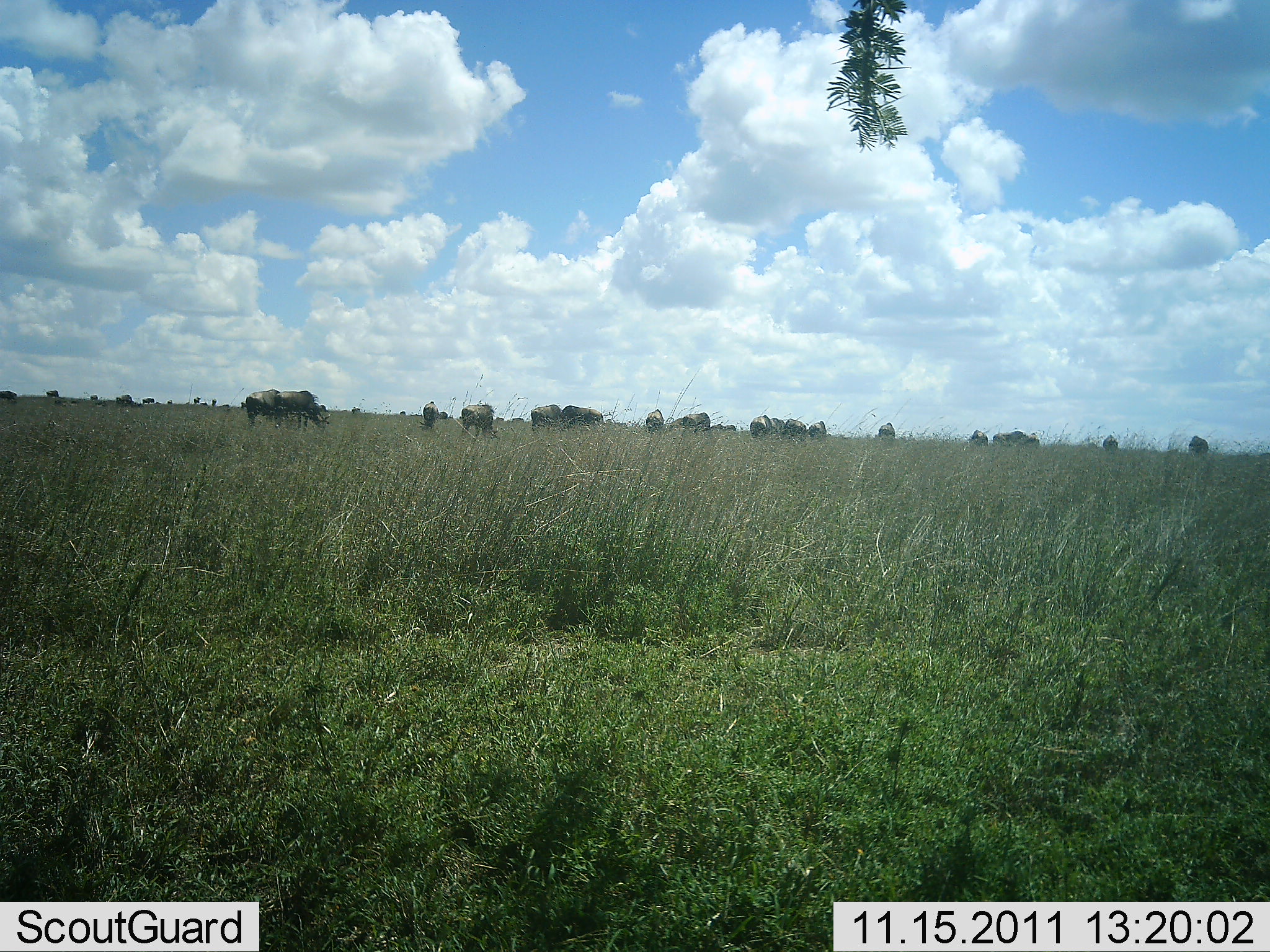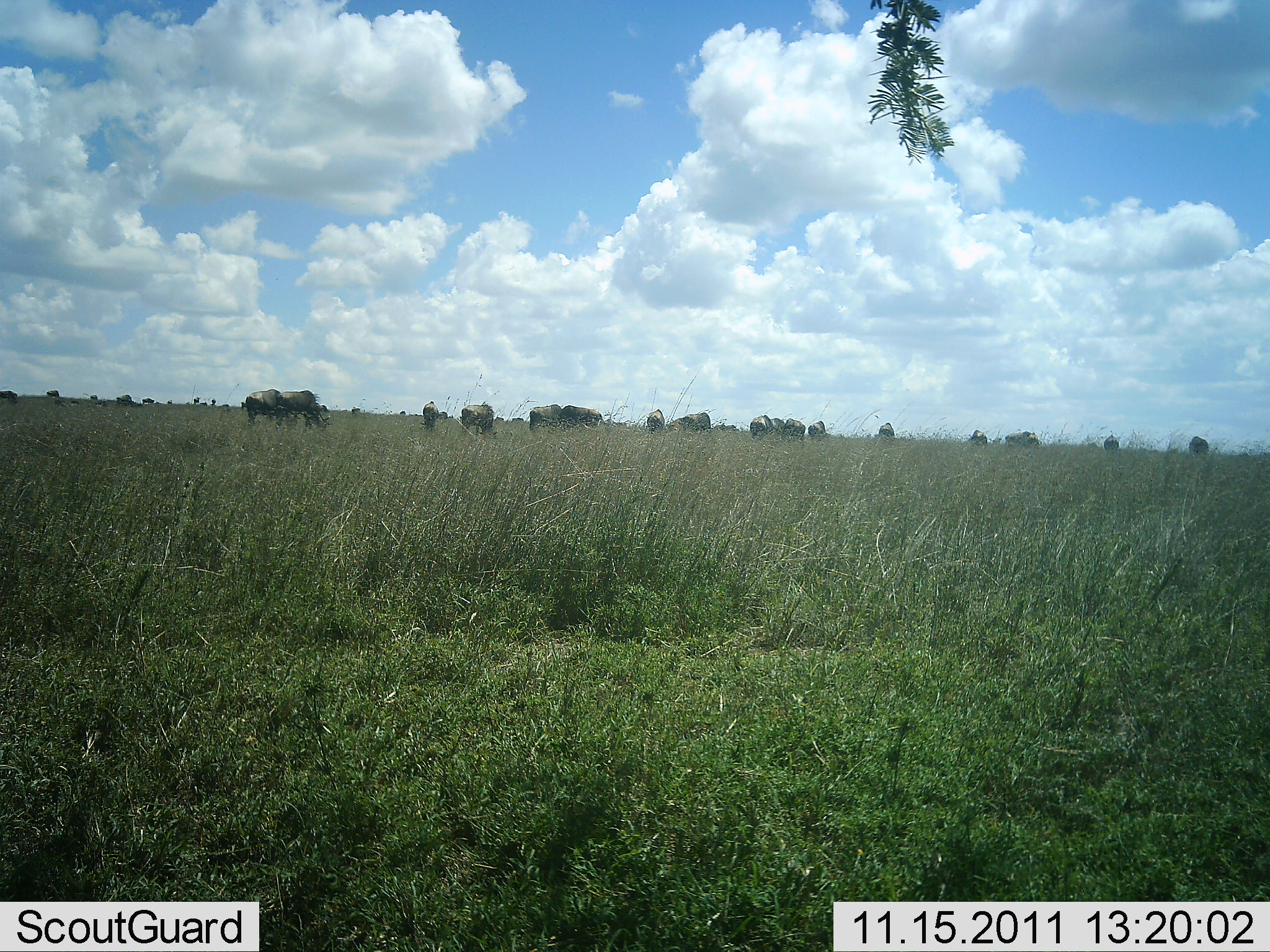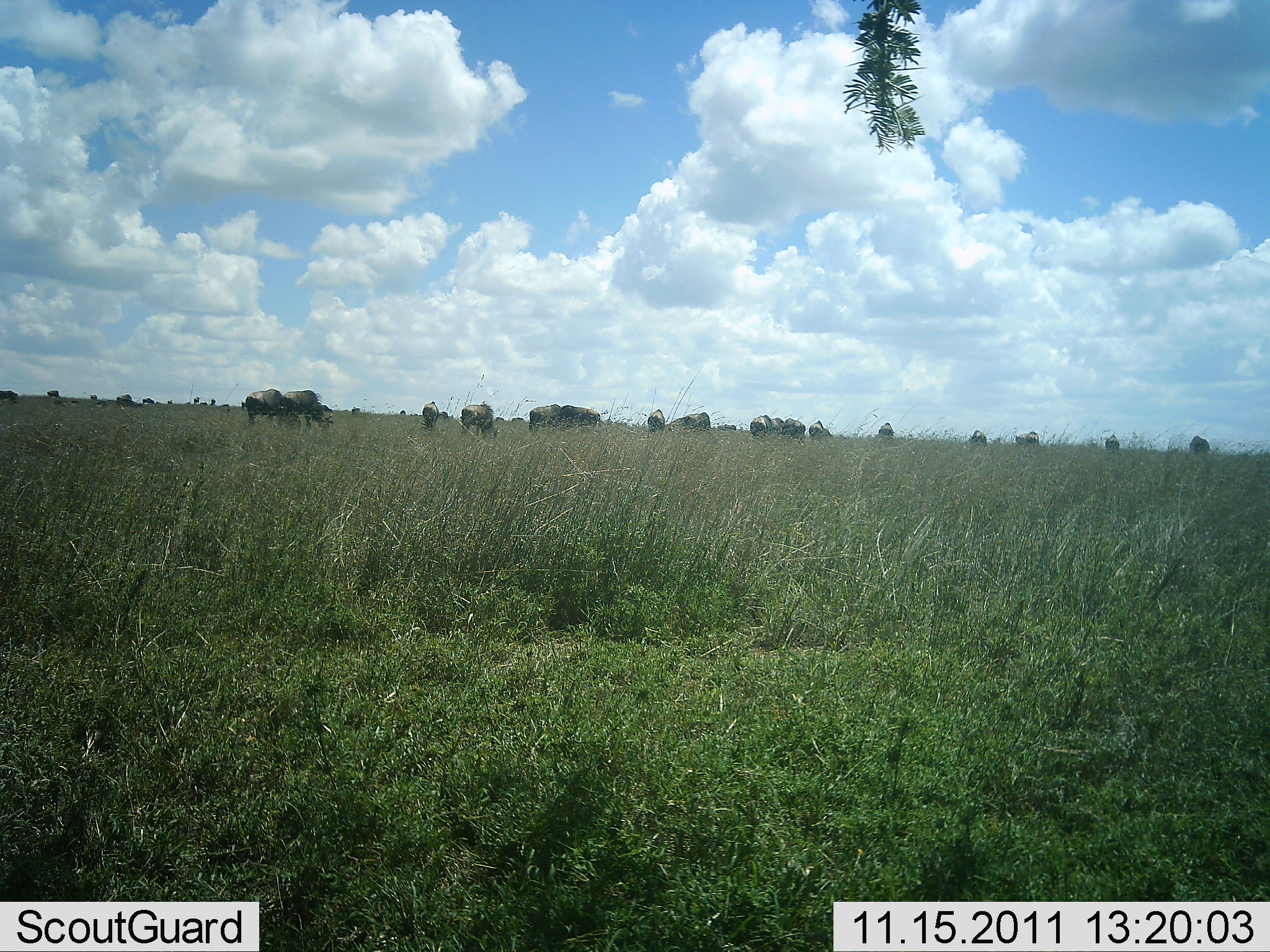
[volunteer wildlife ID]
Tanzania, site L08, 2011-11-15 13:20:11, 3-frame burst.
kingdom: Animalia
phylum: Chordata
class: Mammalia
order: Artiodactyla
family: Bovidae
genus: Connochaetes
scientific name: Connochaetes taurinus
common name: blue wildebeest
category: wildebeest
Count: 11-50.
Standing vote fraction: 46%.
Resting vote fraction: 0%.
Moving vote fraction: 15%.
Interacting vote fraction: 0%.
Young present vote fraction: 0%.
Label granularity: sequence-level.